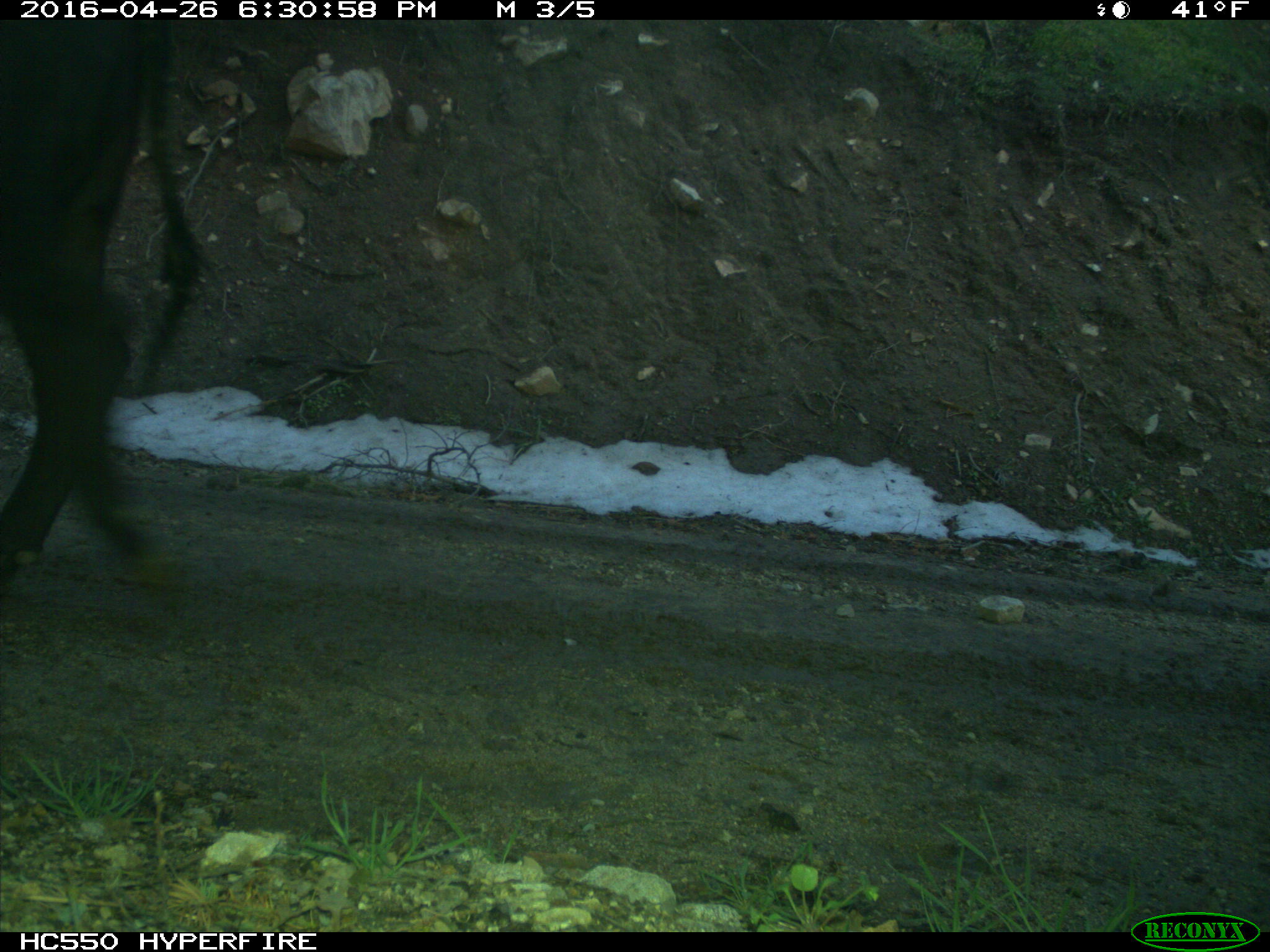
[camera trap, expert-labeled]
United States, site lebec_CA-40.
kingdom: Animalia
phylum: Chordata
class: Mammalia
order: Artiodactyla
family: Bovidae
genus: Bos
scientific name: Bos taurus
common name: domestic cow